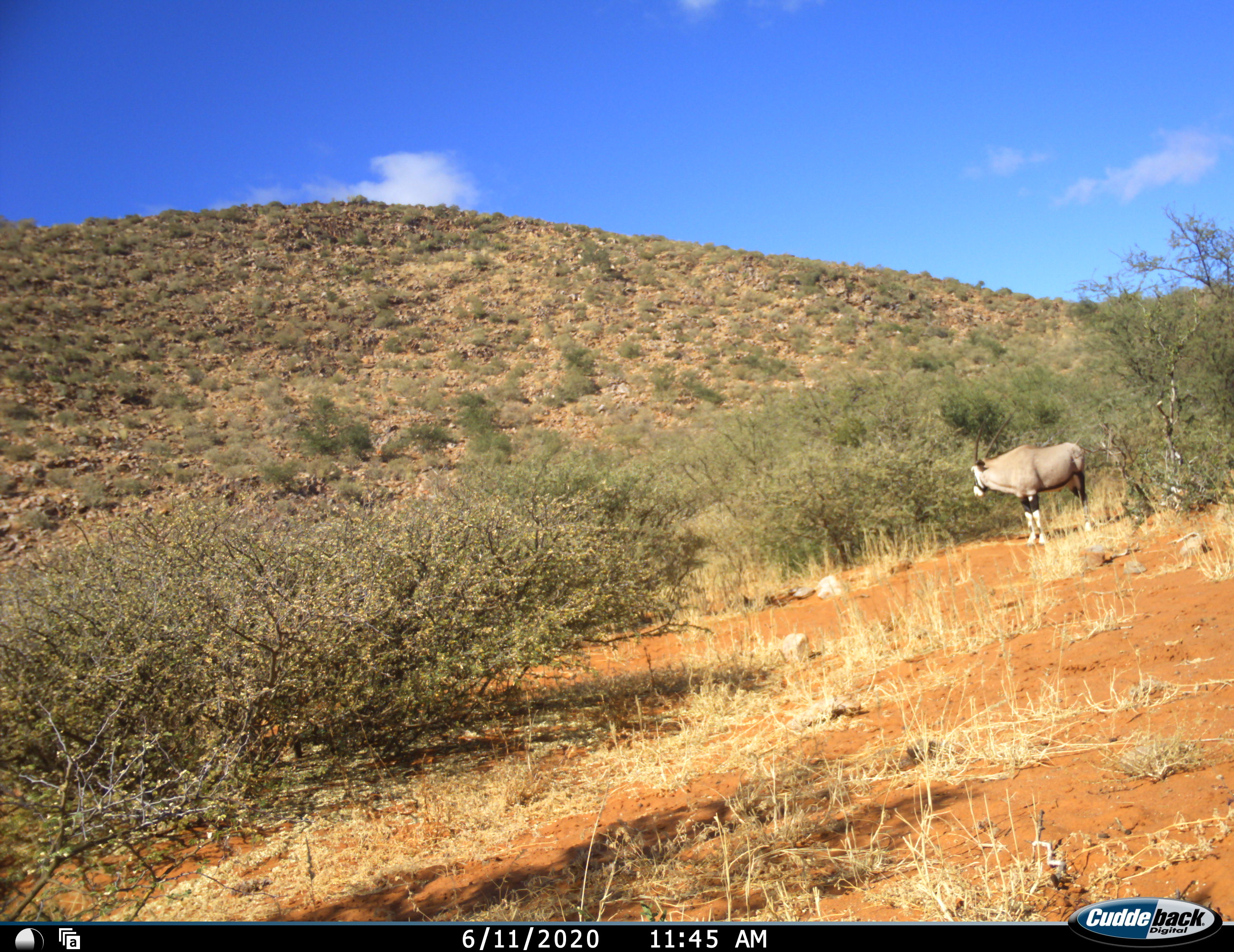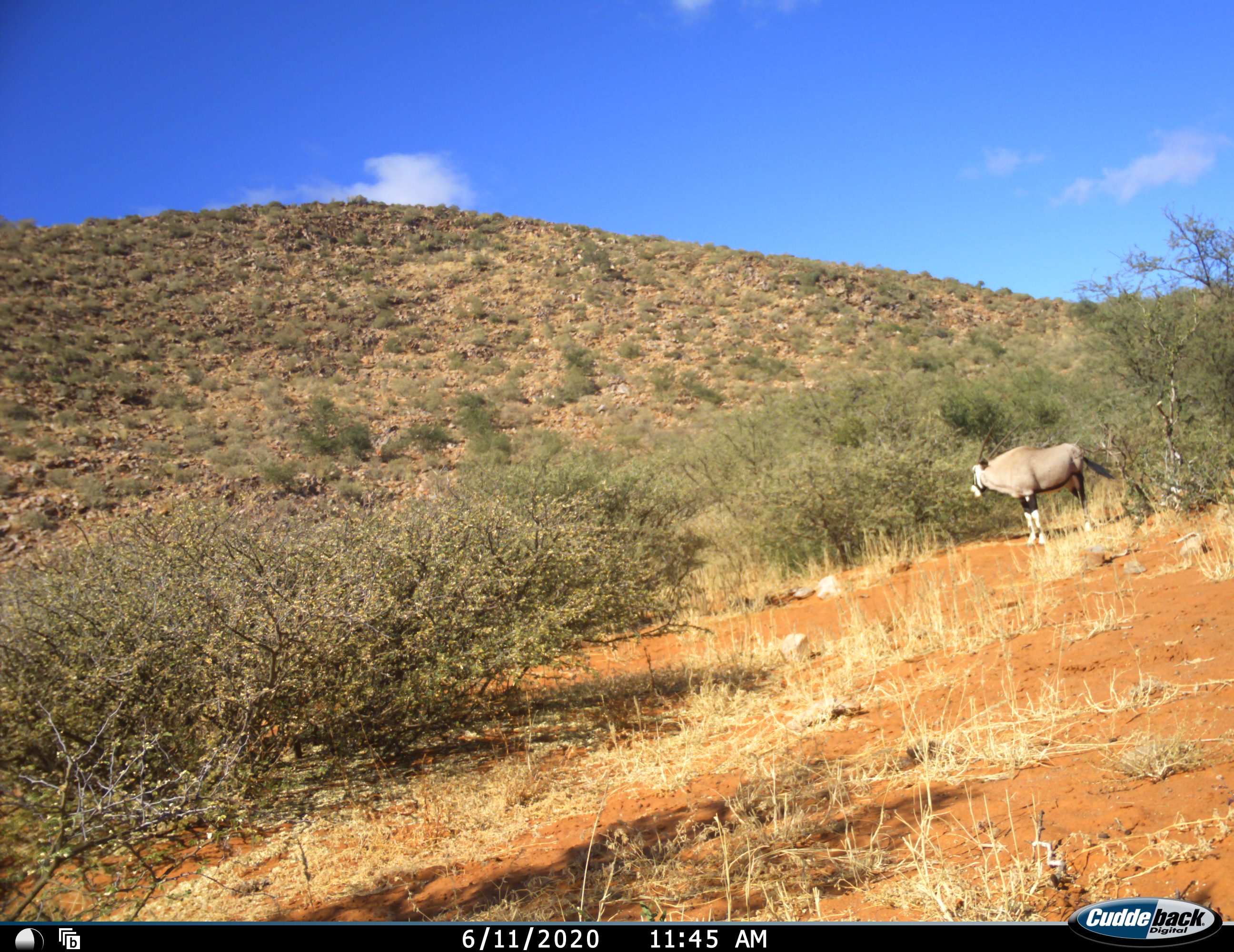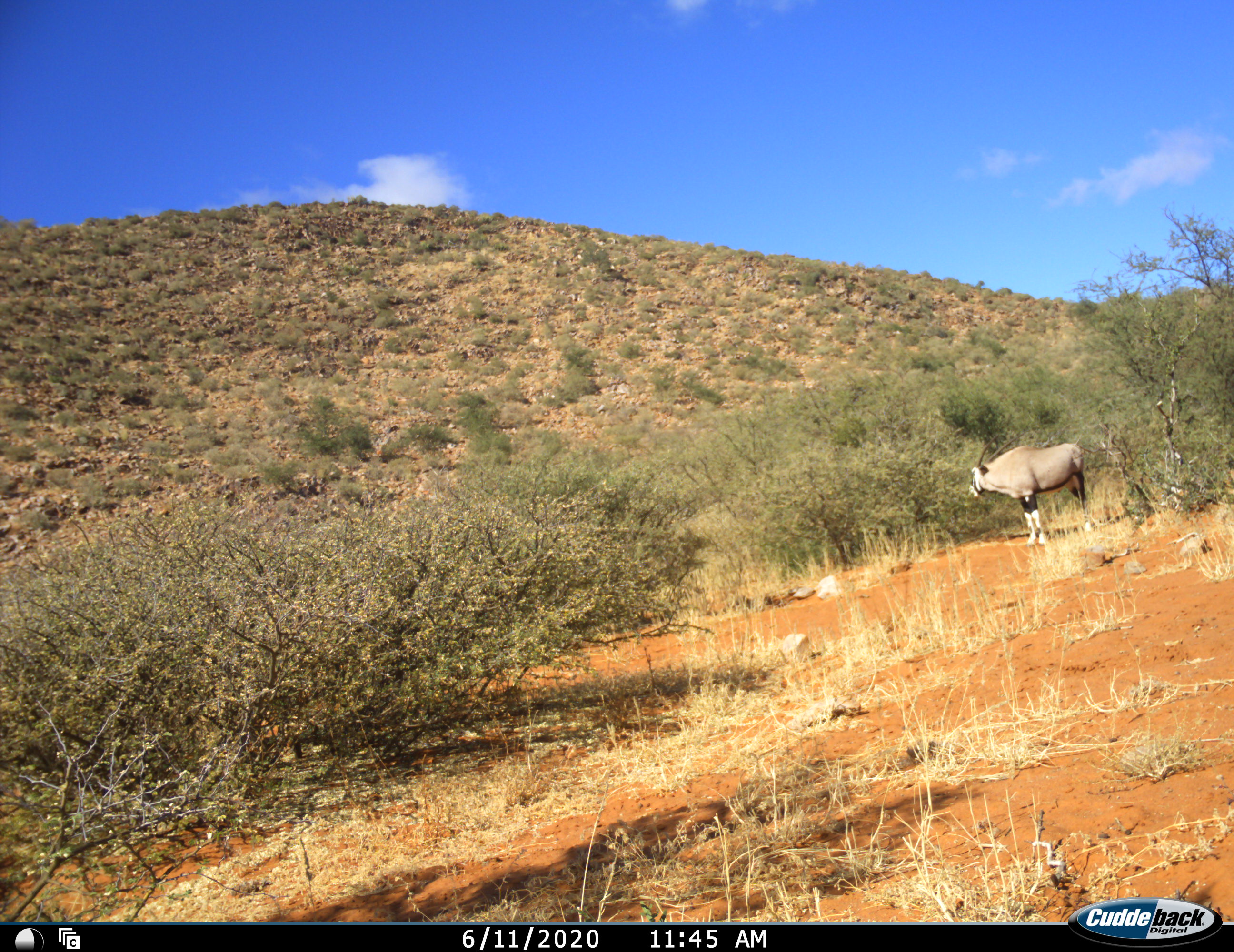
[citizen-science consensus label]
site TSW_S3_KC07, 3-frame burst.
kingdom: Animalia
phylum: Chordata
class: Mammalia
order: Artiodactyla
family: Bovidae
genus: Oryx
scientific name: Oryx gazella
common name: gemsbok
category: oryx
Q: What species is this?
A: Oryx (gemsbok) (Oryx gazella).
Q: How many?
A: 1.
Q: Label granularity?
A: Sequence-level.